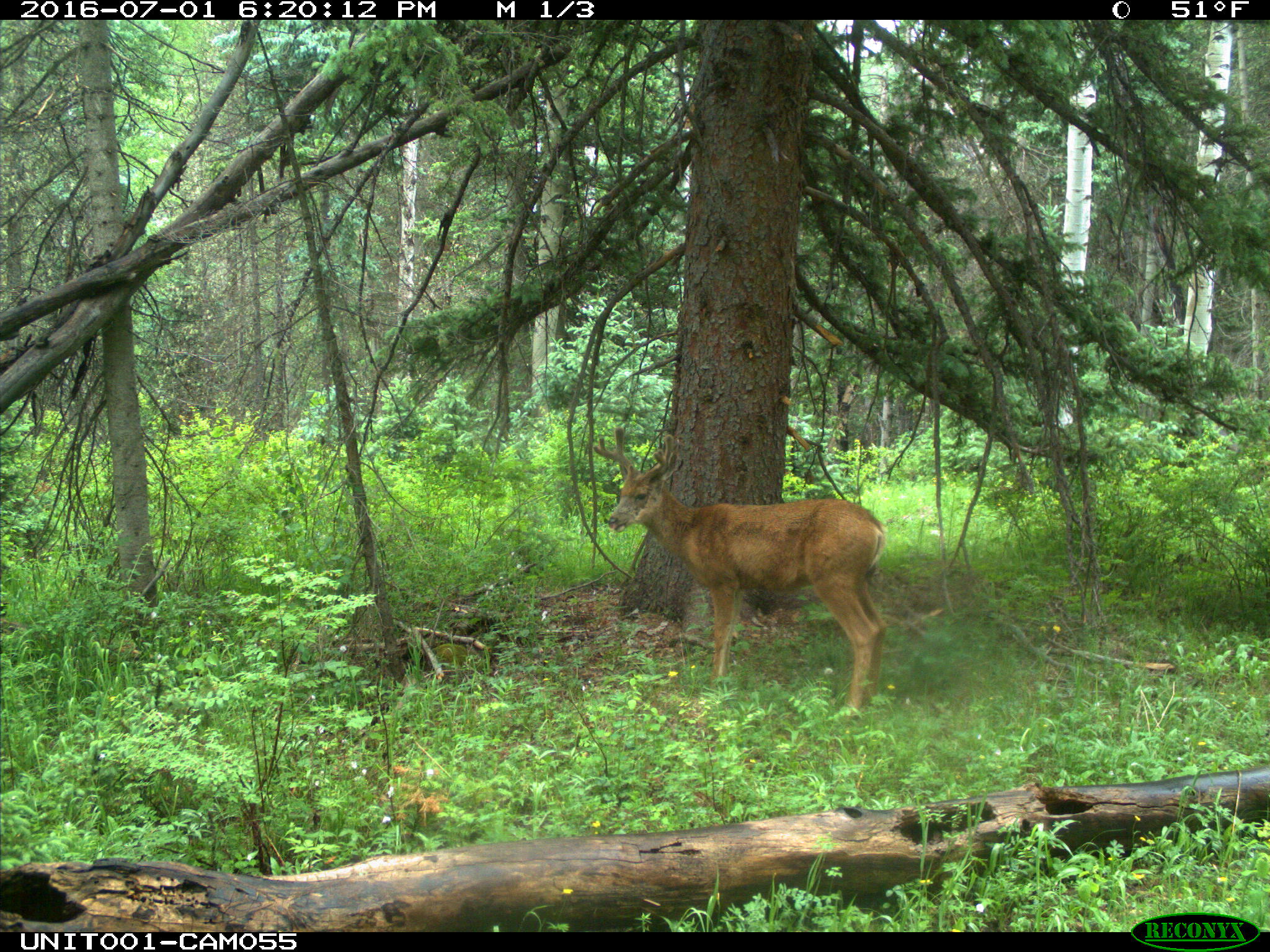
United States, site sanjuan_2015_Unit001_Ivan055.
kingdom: Animalia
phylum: Chordata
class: Mammalia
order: Artiodactyla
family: Cervidae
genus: Odocoileus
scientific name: Odocoileus hemionus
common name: mule deer